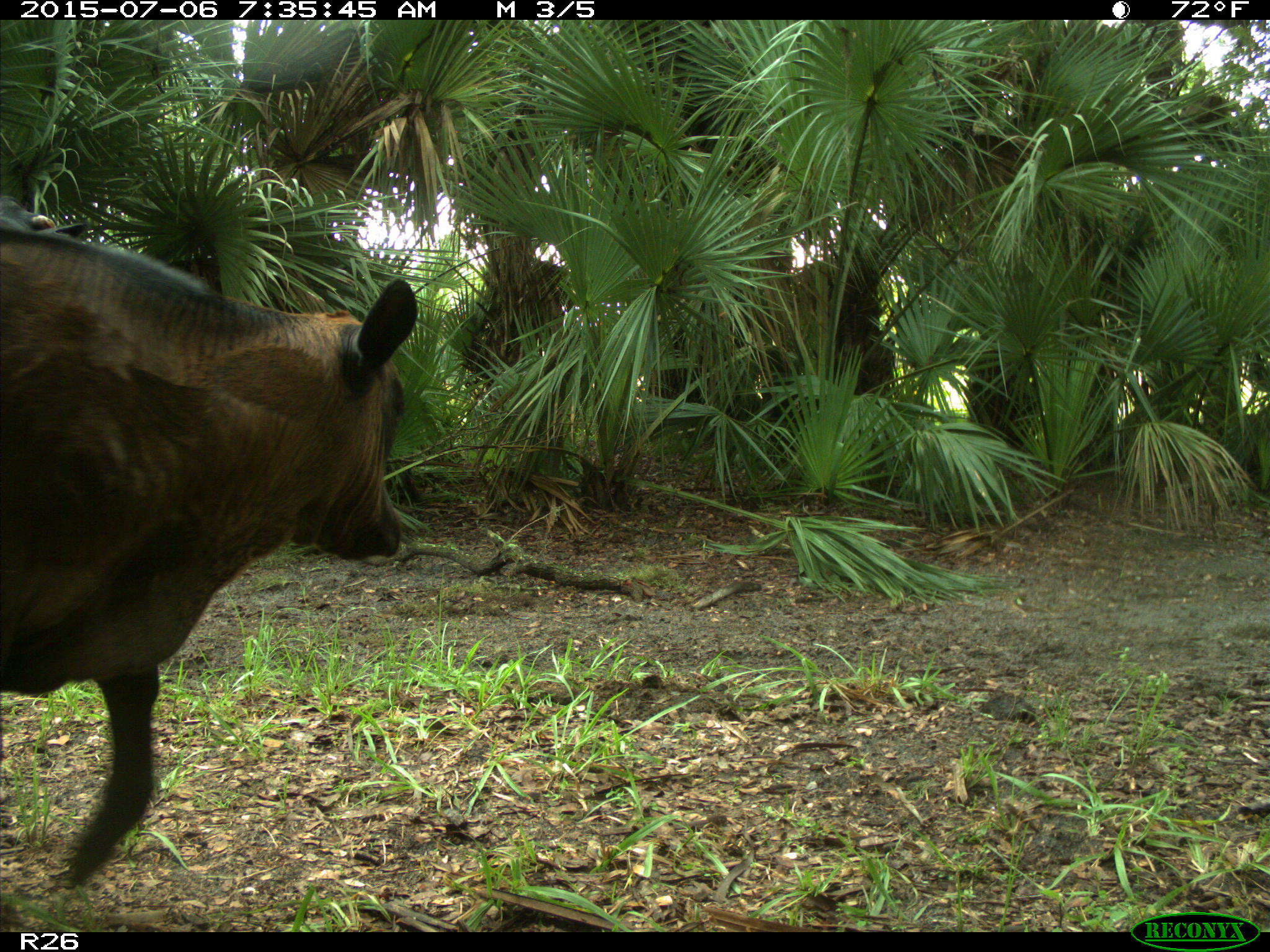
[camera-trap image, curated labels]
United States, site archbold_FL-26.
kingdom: Animalia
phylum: Chordata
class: Mammalia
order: Artiodactyla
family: Bovidae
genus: Bos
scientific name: Bos taurus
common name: domestic cow